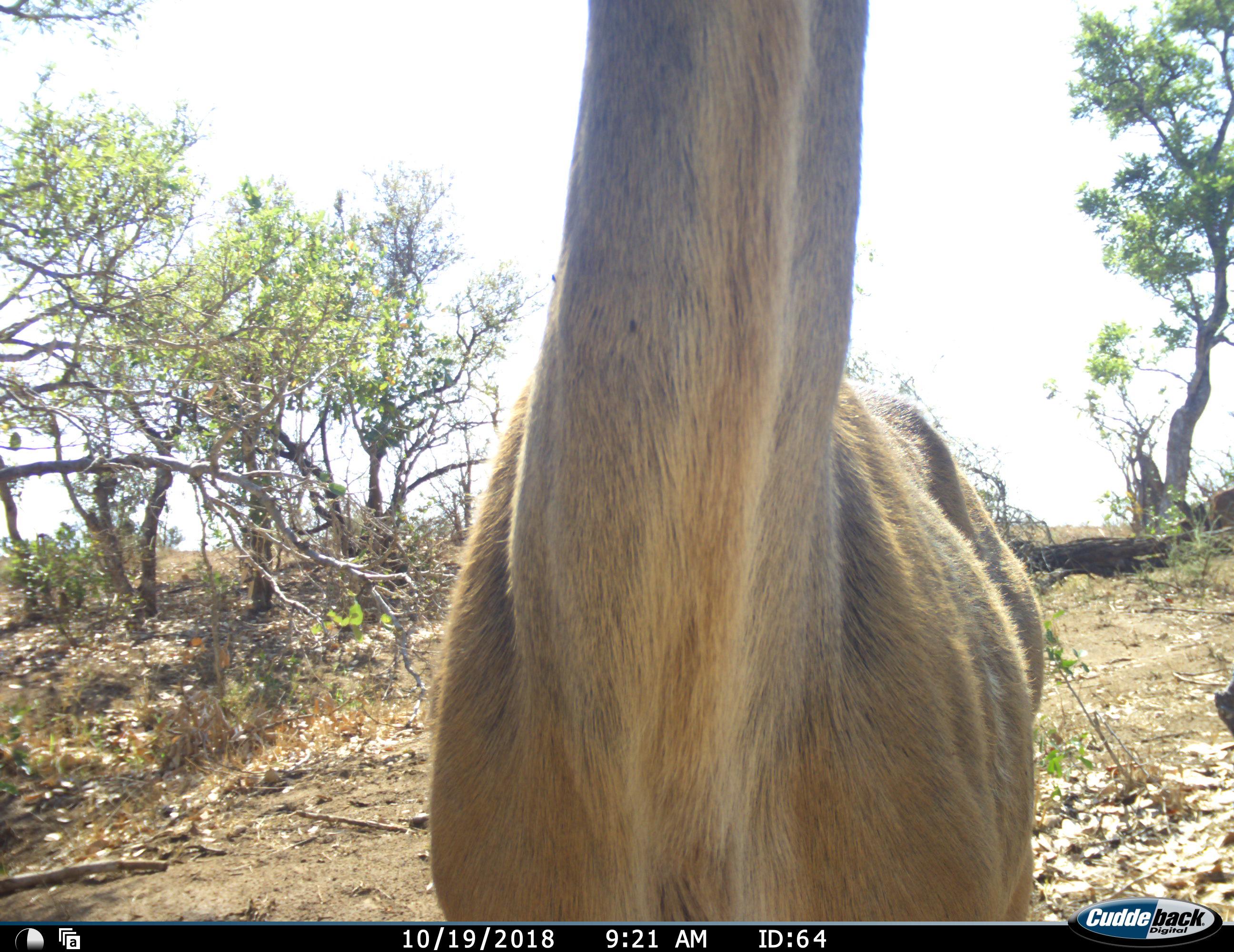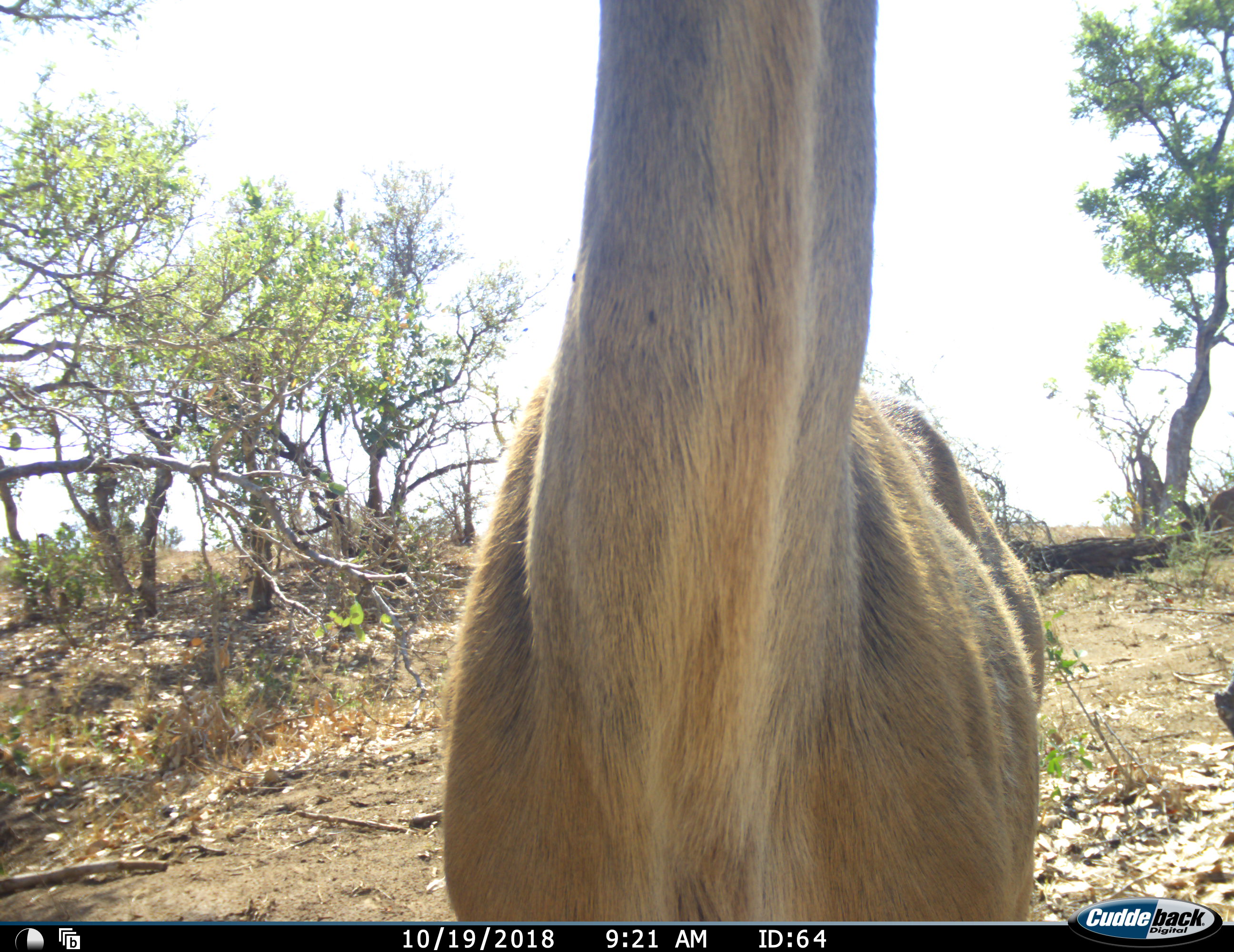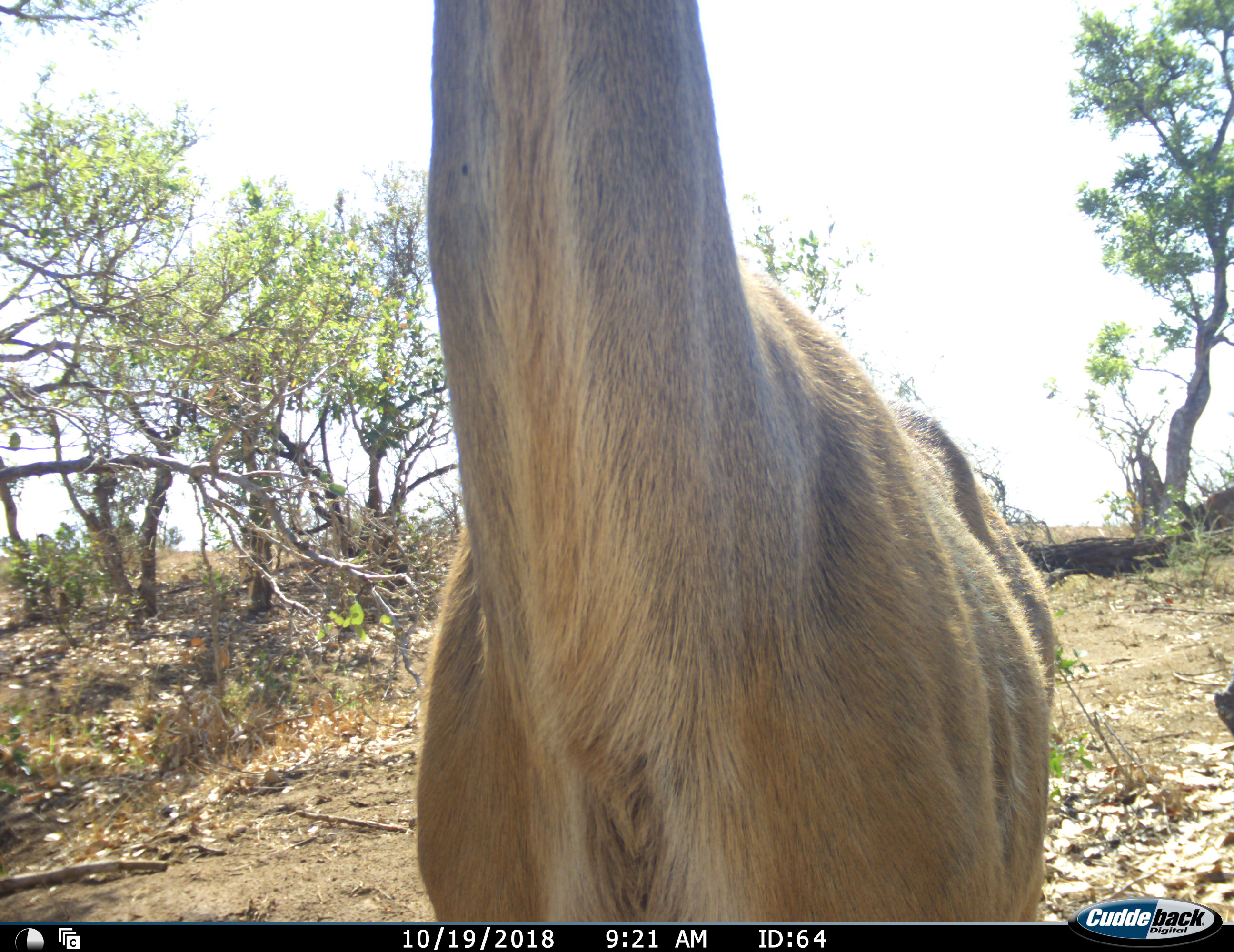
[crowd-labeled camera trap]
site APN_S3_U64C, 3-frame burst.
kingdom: Animalia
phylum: Chordata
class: Mammalia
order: Artiodactyla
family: Bovidae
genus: Tragelaphus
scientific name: Tragelaphus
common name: kudu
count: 1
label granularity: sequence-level